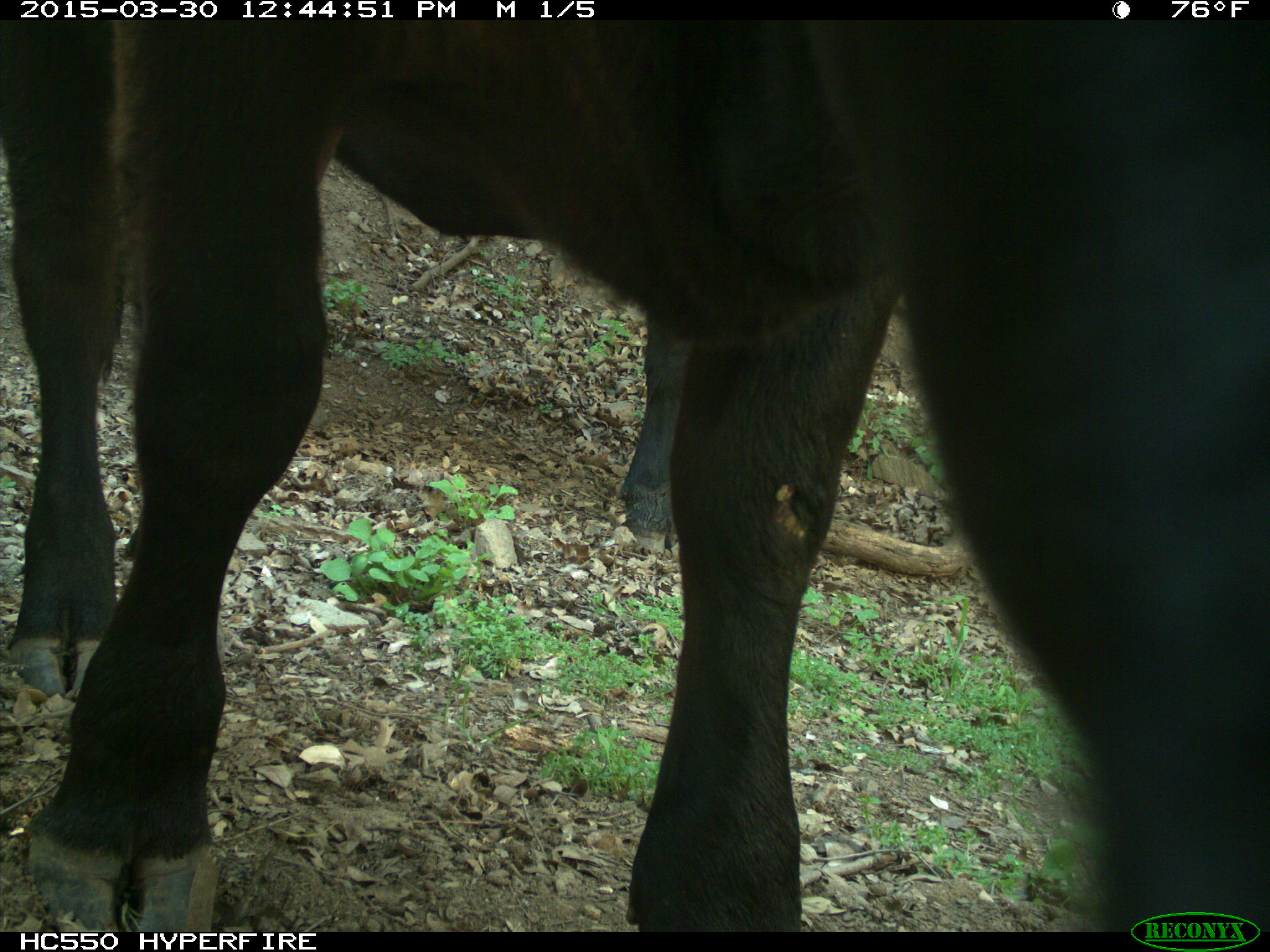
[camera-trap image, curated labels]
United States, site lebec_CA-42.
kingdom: Animalia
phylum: Chordata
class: Mammalia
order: Artiodactyla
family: Bovidae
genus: Bos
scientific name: Bos taurus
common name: domestic cow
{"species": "Bos taurus (domestic cow)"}